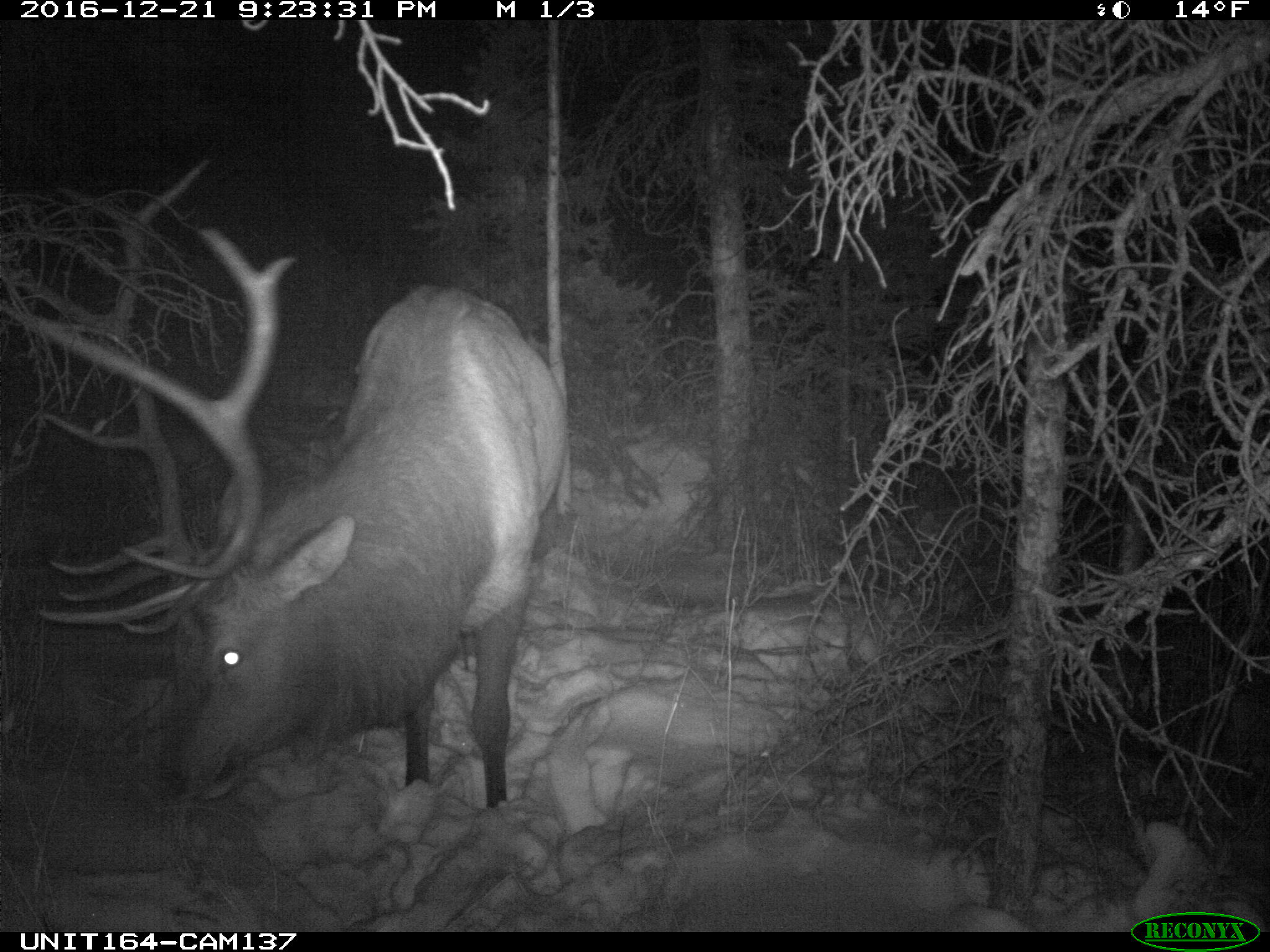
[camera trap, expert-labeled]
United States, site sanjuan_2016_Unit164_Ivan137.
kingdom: Animalia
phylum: Chordata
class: Mammalia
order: Artiodactyla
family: Cervidae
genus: Cervus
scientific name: Cervus elaphus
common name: red deer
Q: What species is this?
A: Cervus elaphus (red deer).